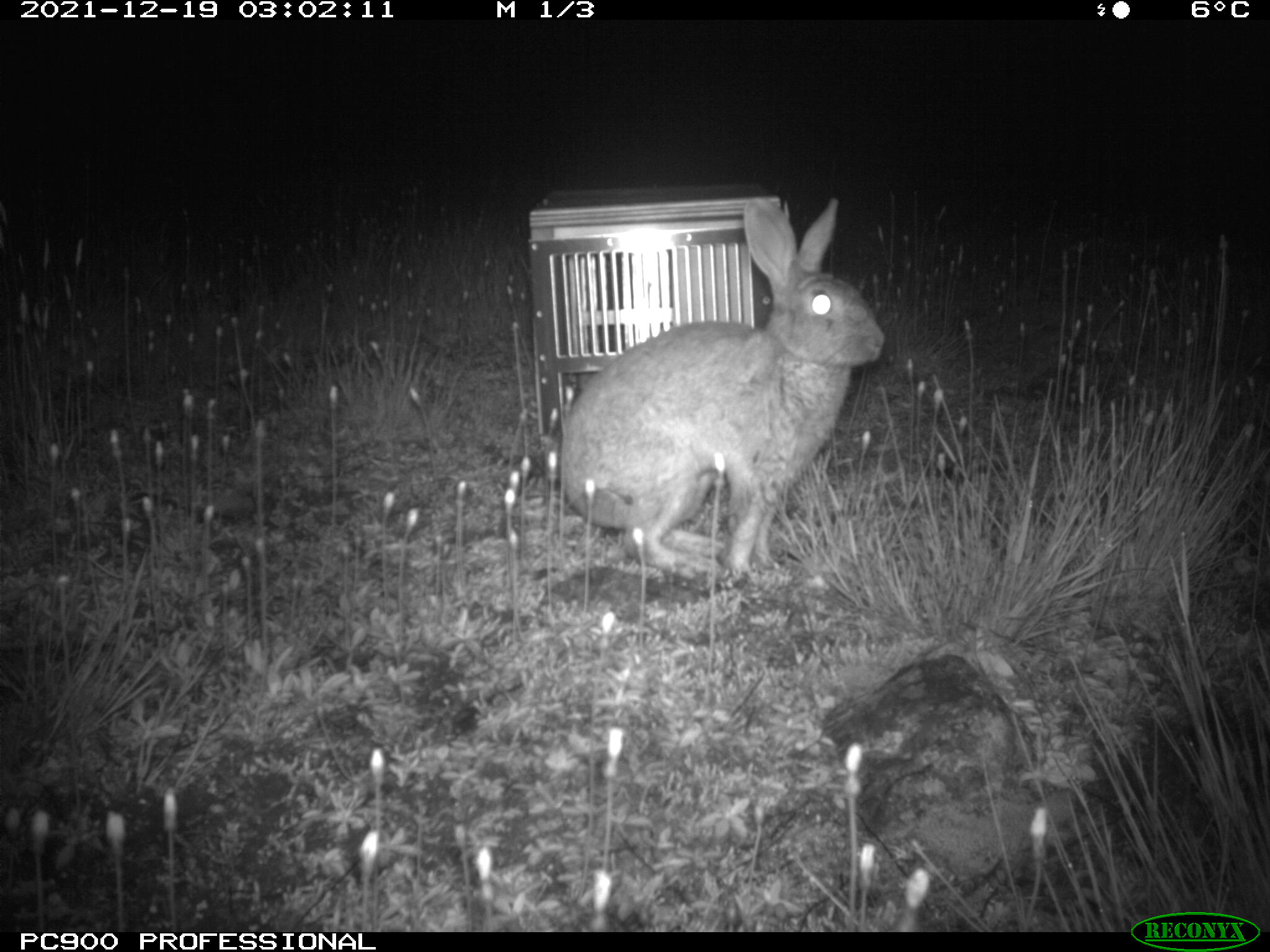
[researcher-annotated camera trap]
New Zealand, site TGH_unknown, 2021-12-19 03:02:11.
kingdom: Animalia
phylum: Chordata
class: Mammalia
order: Lagomorpha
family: Leporidae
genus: Oryctolagus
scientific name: Oryctolagus cuniculus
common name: european rabbit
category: rabbit